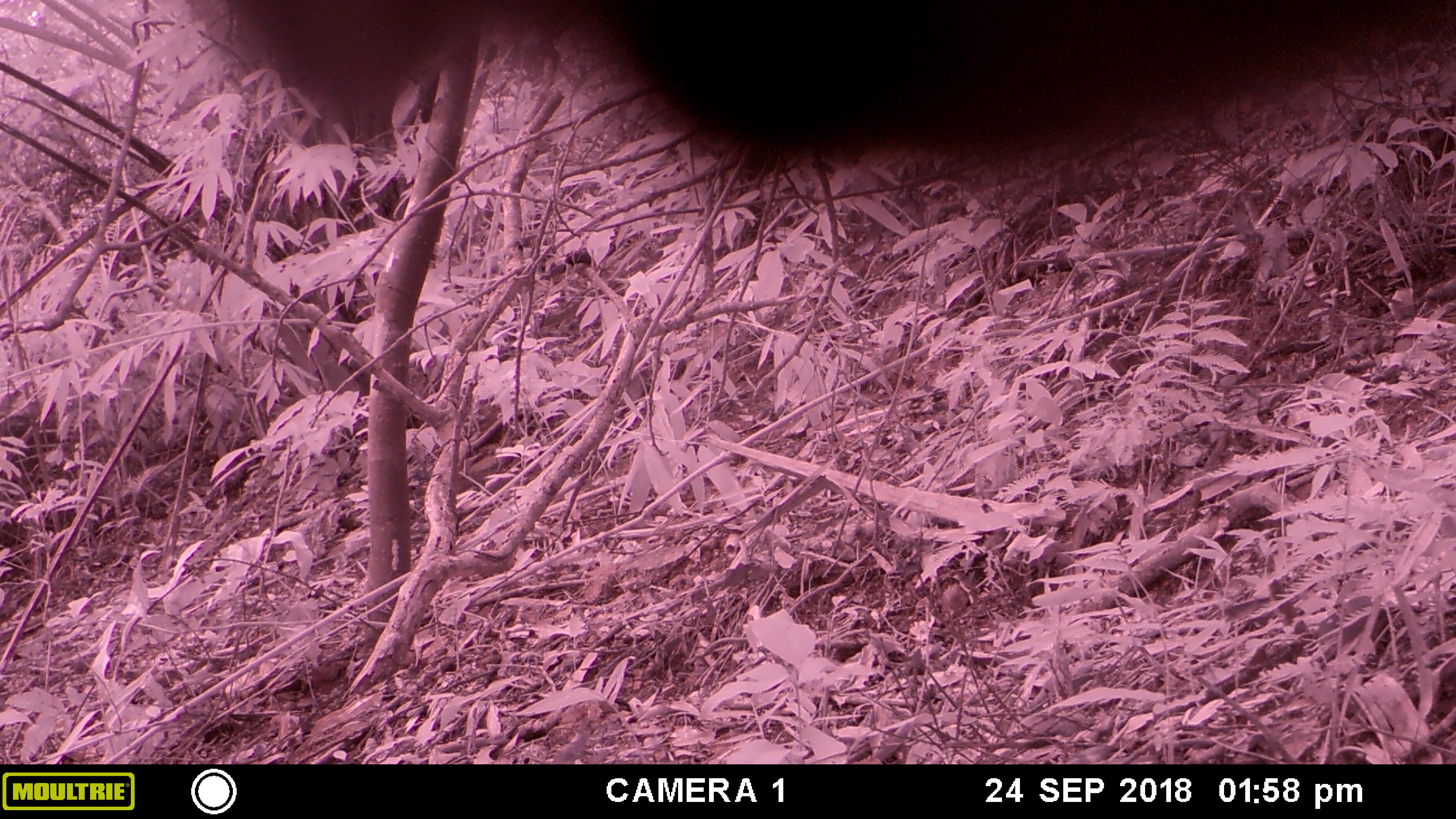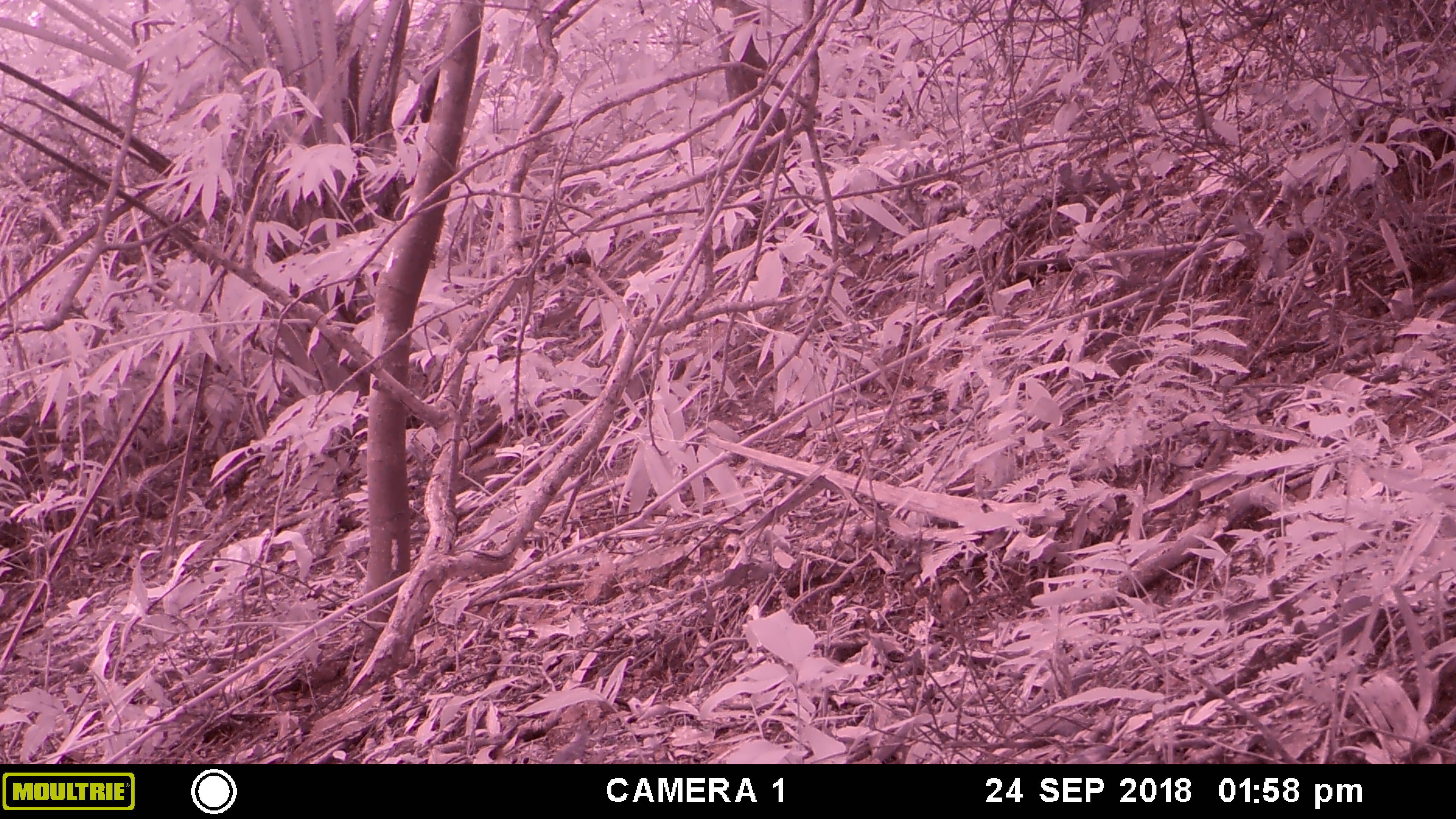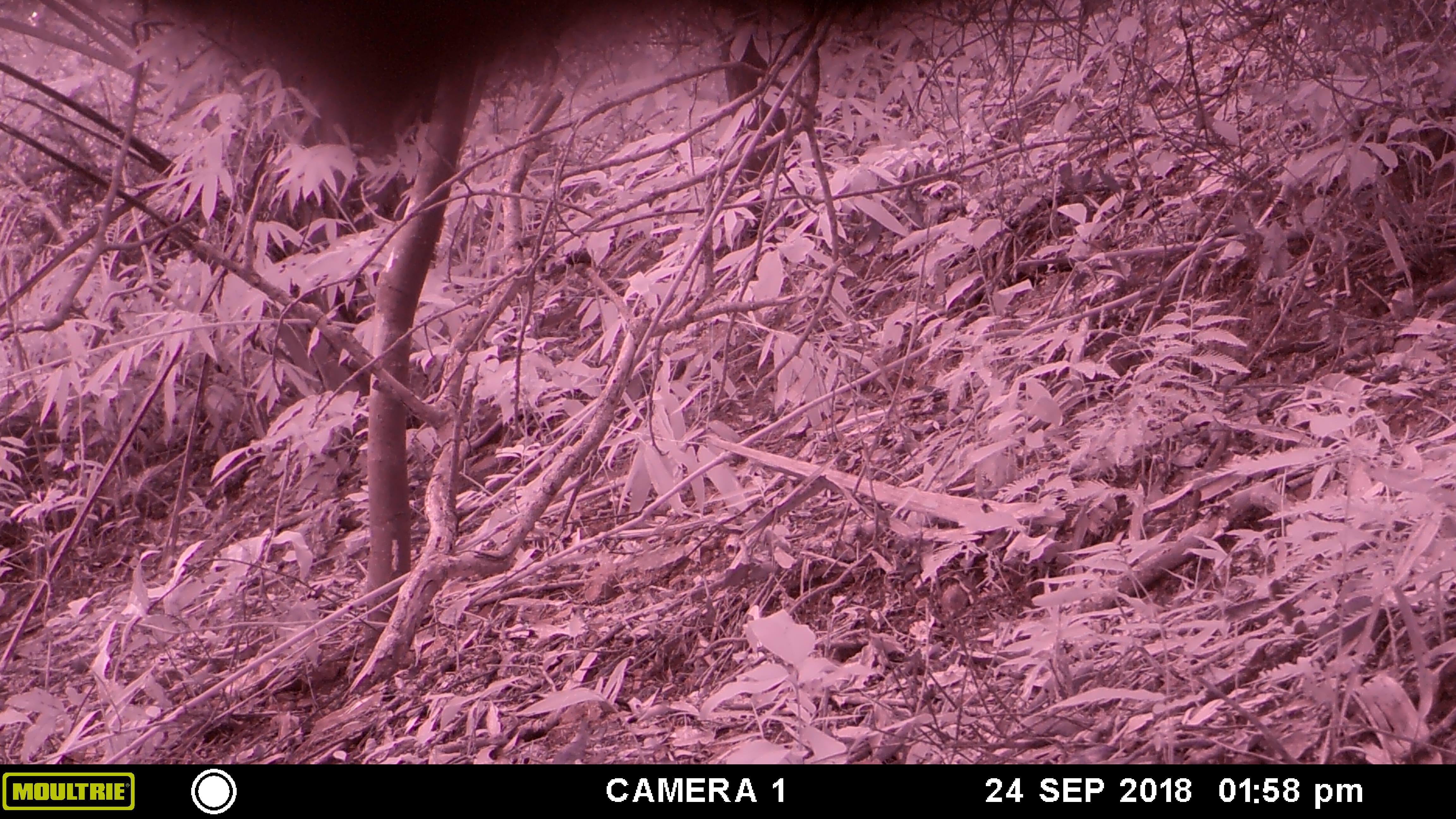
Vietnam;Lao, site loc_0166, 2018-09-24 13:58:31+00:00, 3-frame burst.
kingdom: Animalia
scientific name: Animalia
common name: animal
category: unidentified animal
Unidentified animal (animal) (Animalia). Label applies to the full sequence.